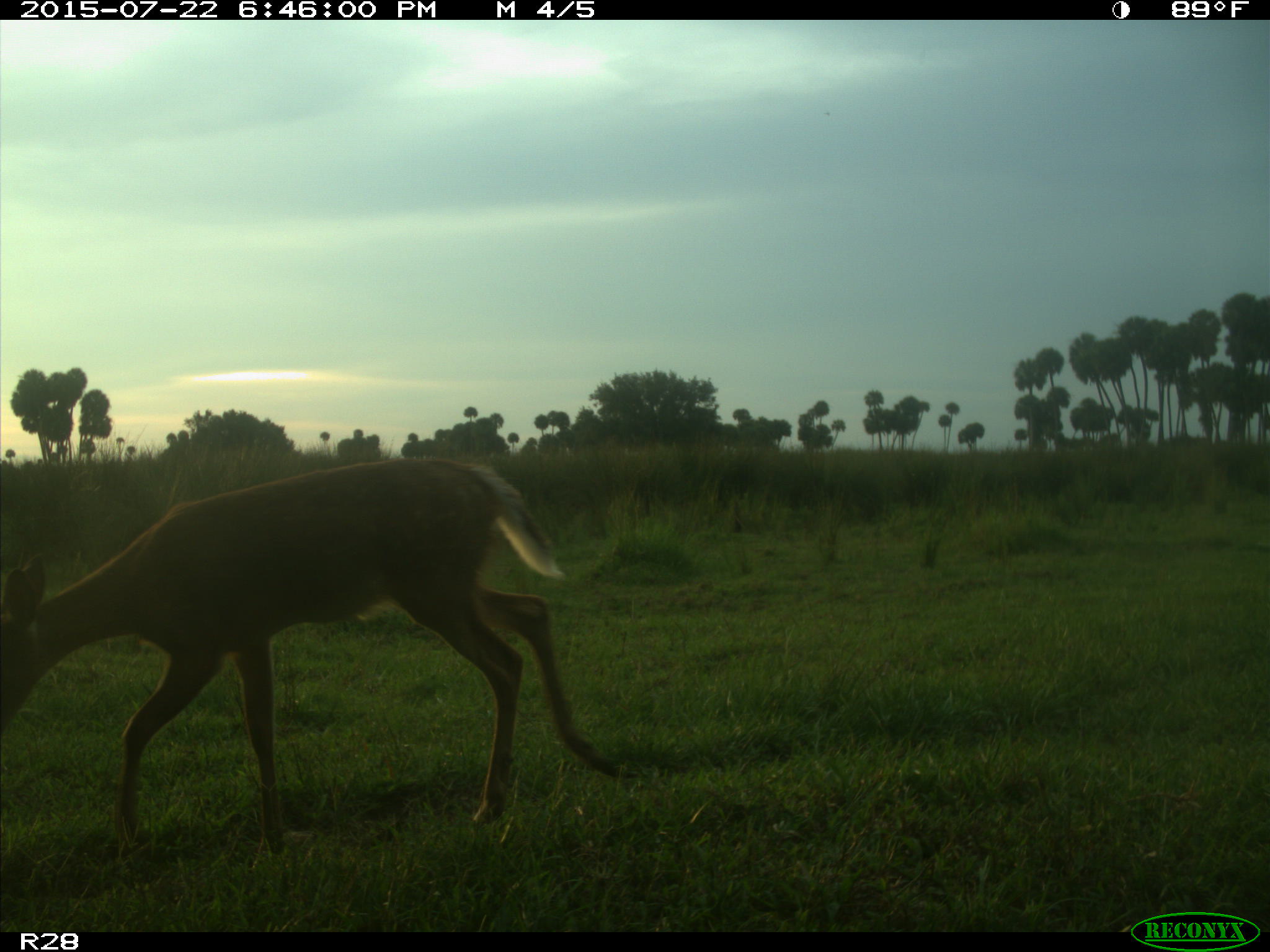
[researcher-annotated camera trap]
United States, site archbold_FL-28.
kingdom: Animalia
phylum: Chordata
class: Mammalia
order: Artiodactyla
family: Cervidae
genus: Odocoileus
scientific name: Odocoileus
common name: deer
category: unidentified deer